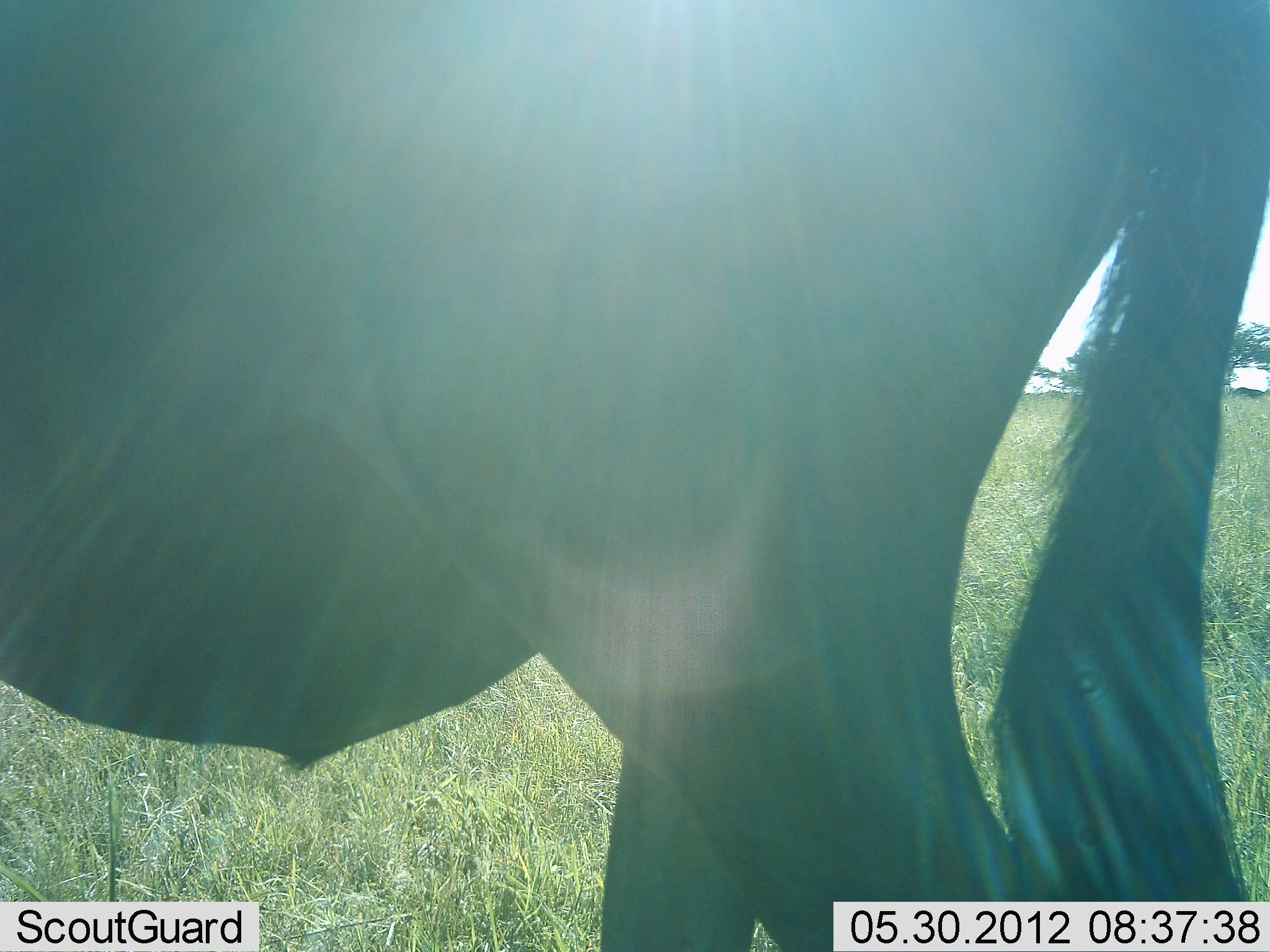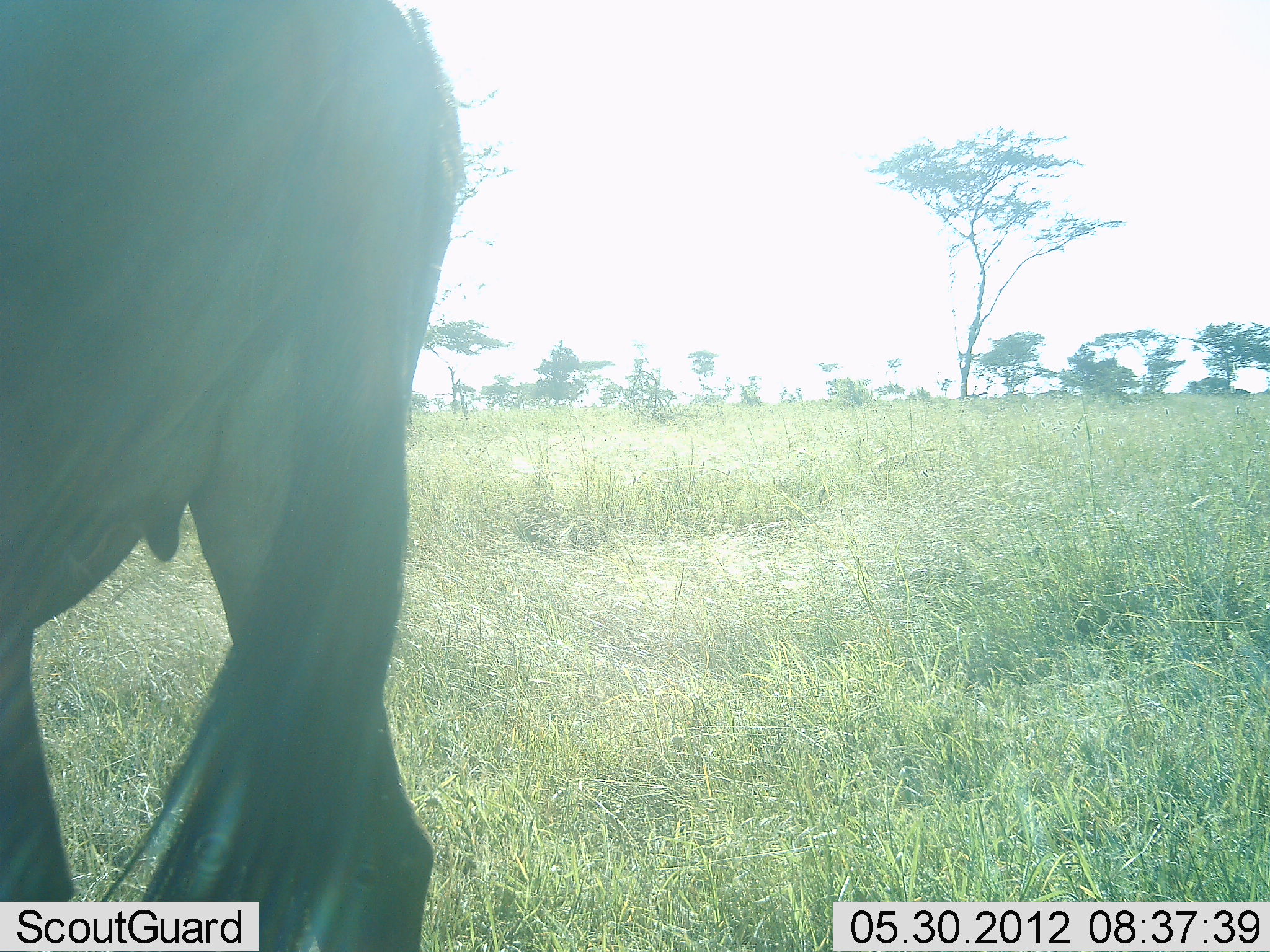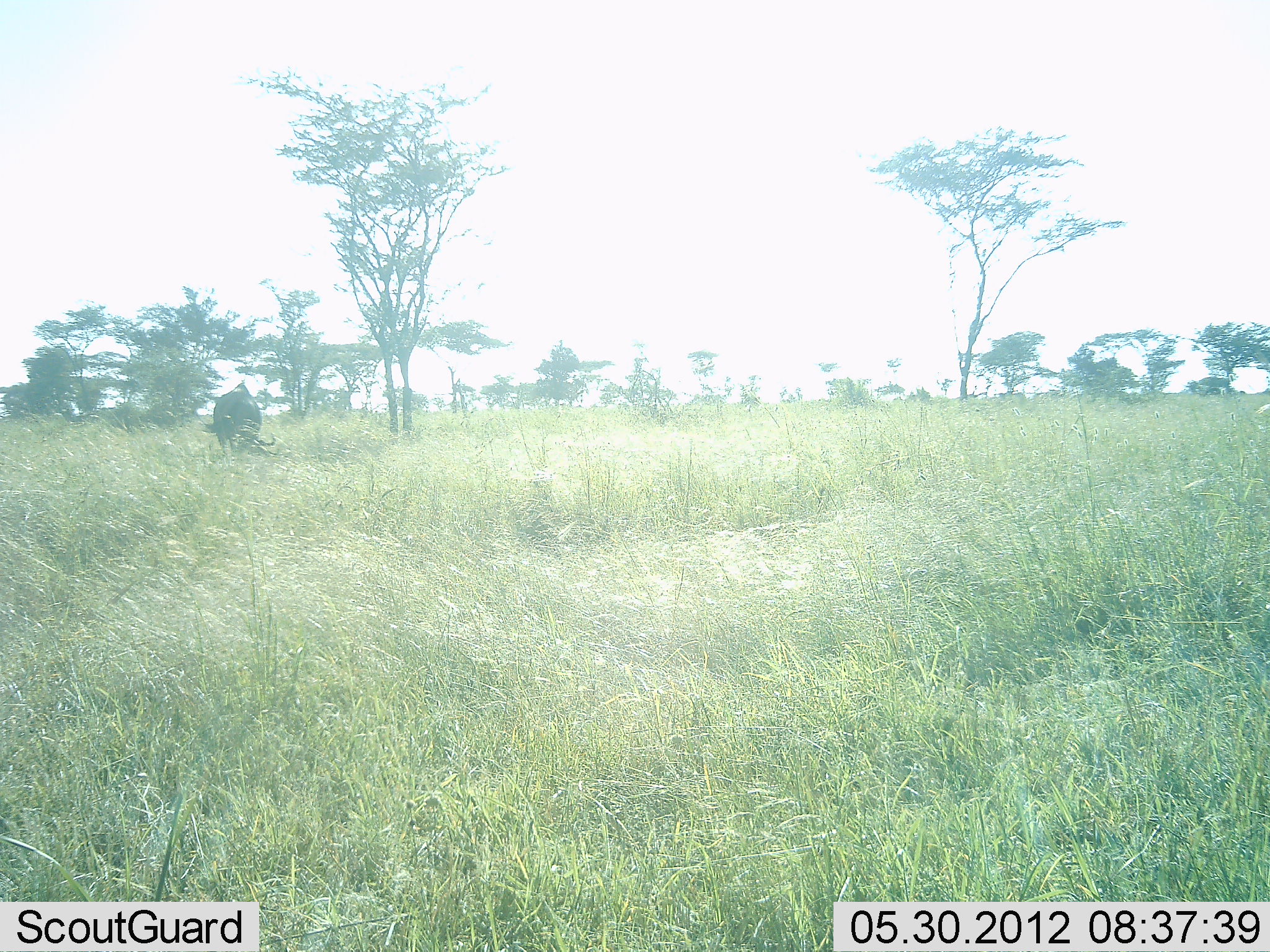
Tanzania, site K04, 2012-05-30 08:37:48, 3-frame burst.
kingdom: Animalia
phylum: Chordata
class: Mammalia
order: Artiodactyla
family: Bovidae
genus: Connochaetes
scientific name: Connochaetes taurinus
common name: blue wildebeest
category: wildebeest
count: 1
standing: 40%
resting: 0%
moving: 90%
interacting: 0%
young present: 0%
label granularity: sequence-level